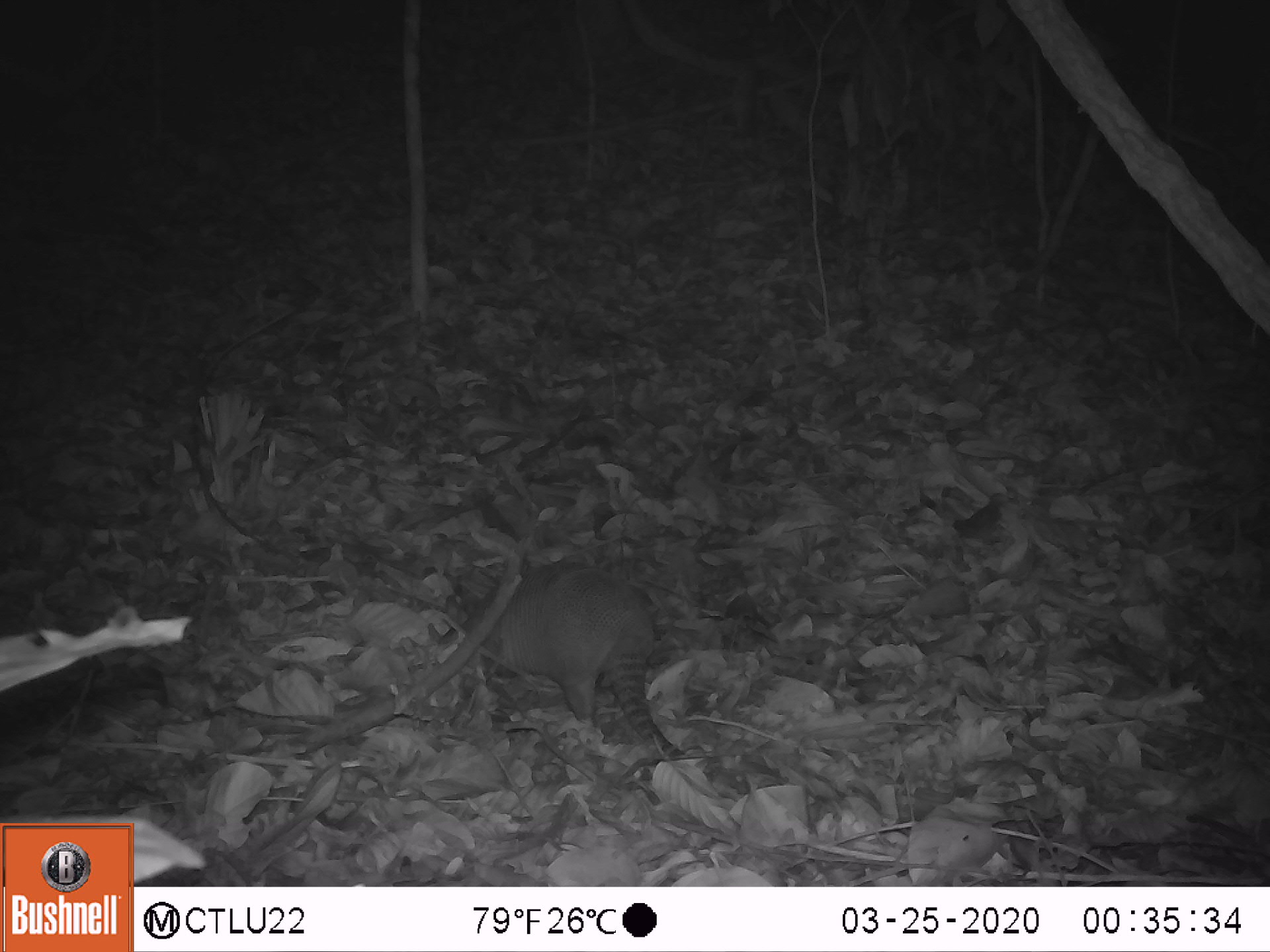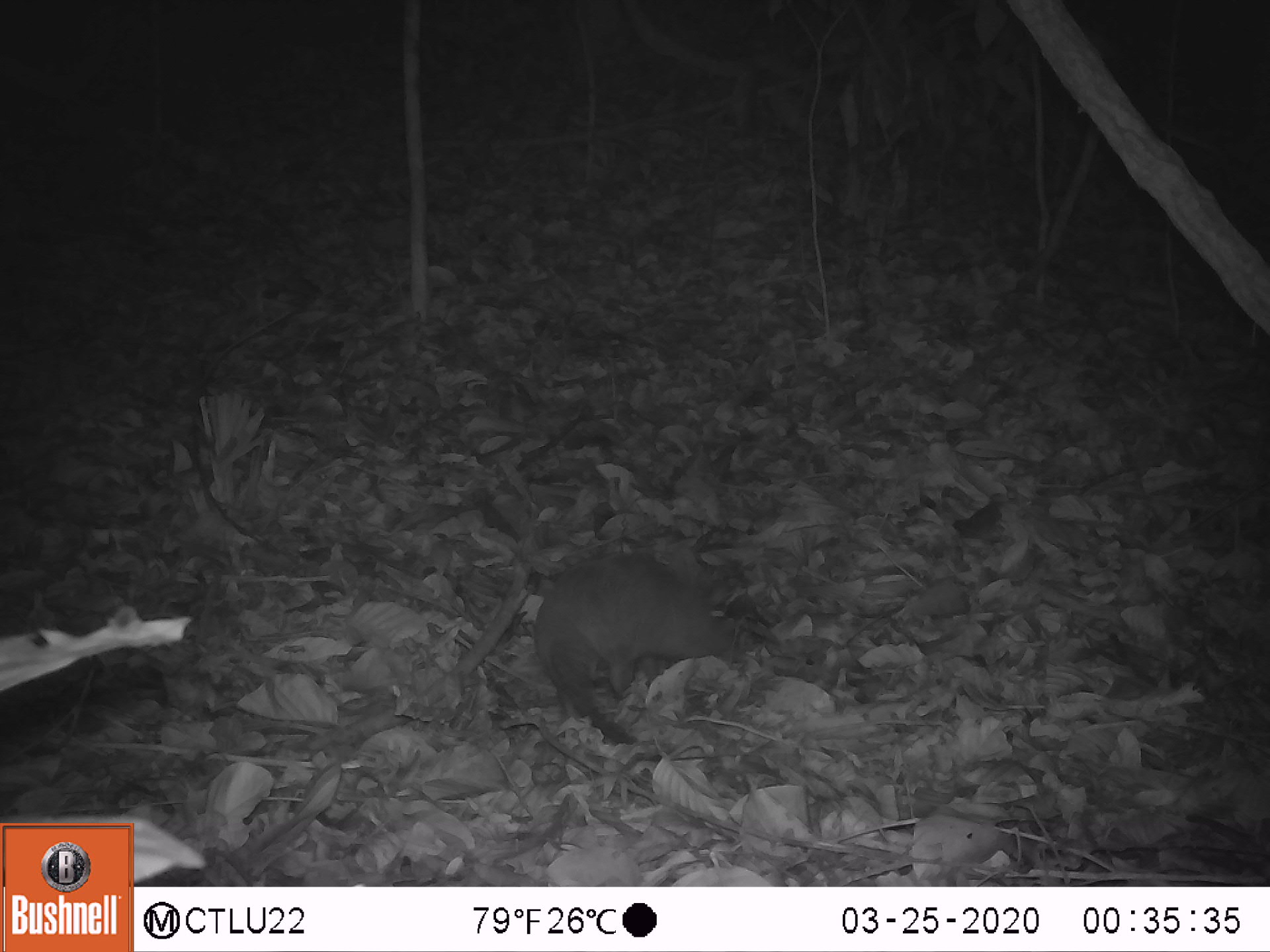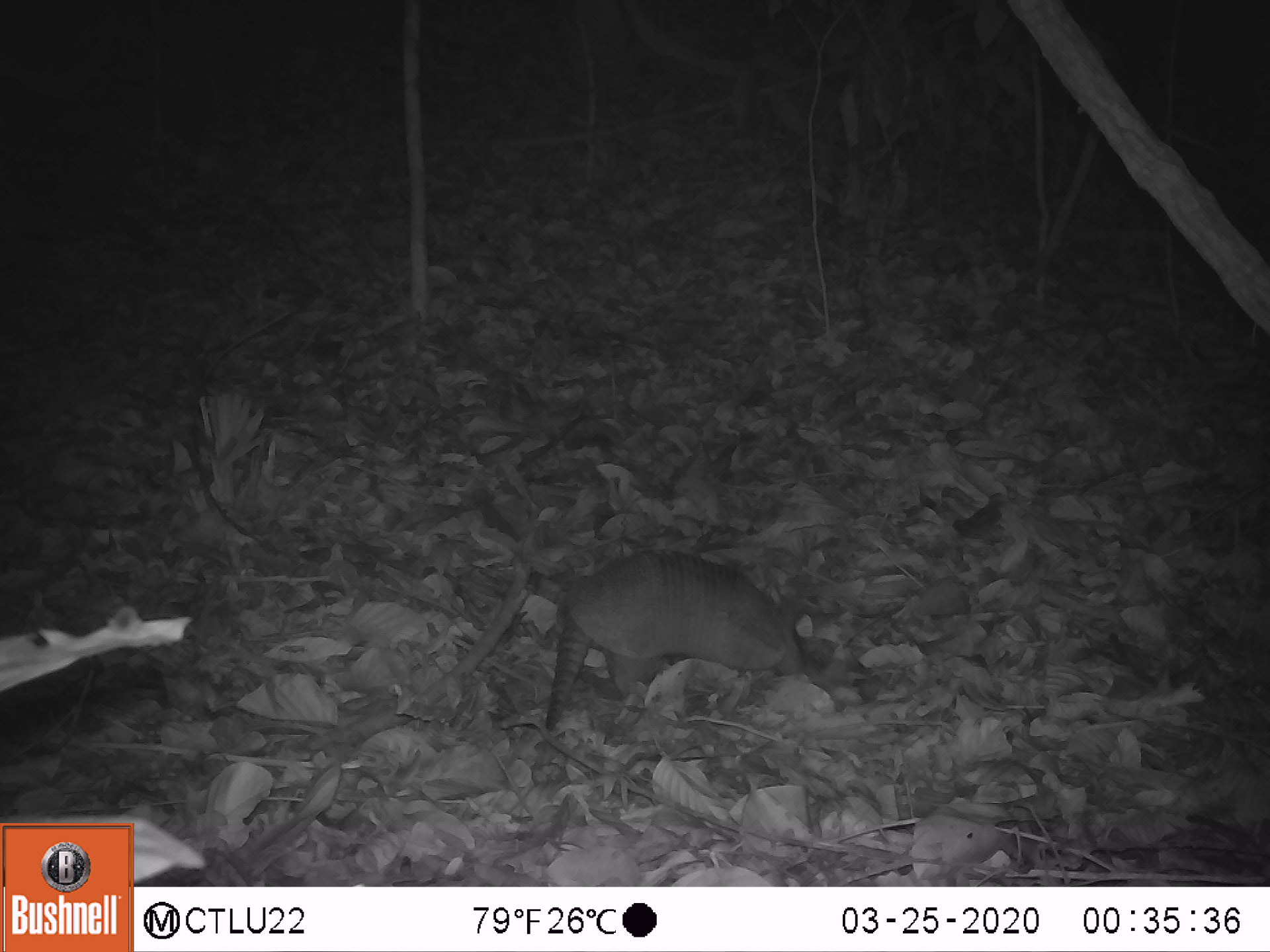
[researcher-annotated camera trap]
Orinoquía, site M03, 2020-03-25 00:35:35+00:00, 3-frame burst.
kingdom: Animalia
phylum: Chordata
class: Mammalia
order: Cingulata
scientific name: Cingulata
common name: armadillo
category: unknown armadillo